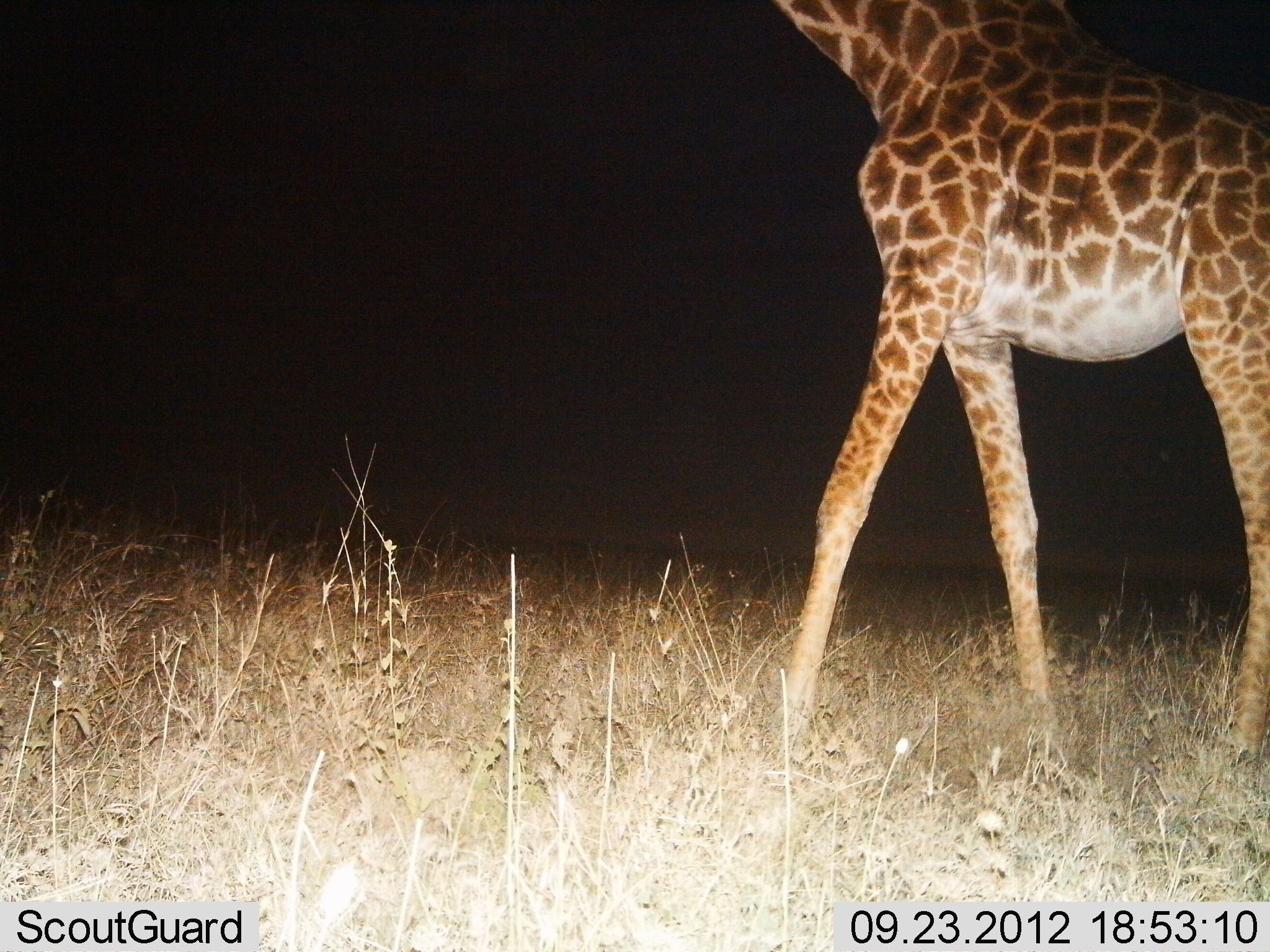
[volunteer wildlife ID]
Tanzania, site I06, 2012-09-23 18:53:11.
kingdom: Animalia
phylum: Chordata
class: Mammalia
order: Artiodactyla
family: Giraffidae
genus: Giraffa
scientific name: Giraffa camelopardalis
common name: giraffe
Giraffe (Giraffa camelopardalis), count 1. Behavior (volunteer vote fractions): standing 30%, resting 0%, moving 70%, interacting 0%. Young present (vote fraction): 0%. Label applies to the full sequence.